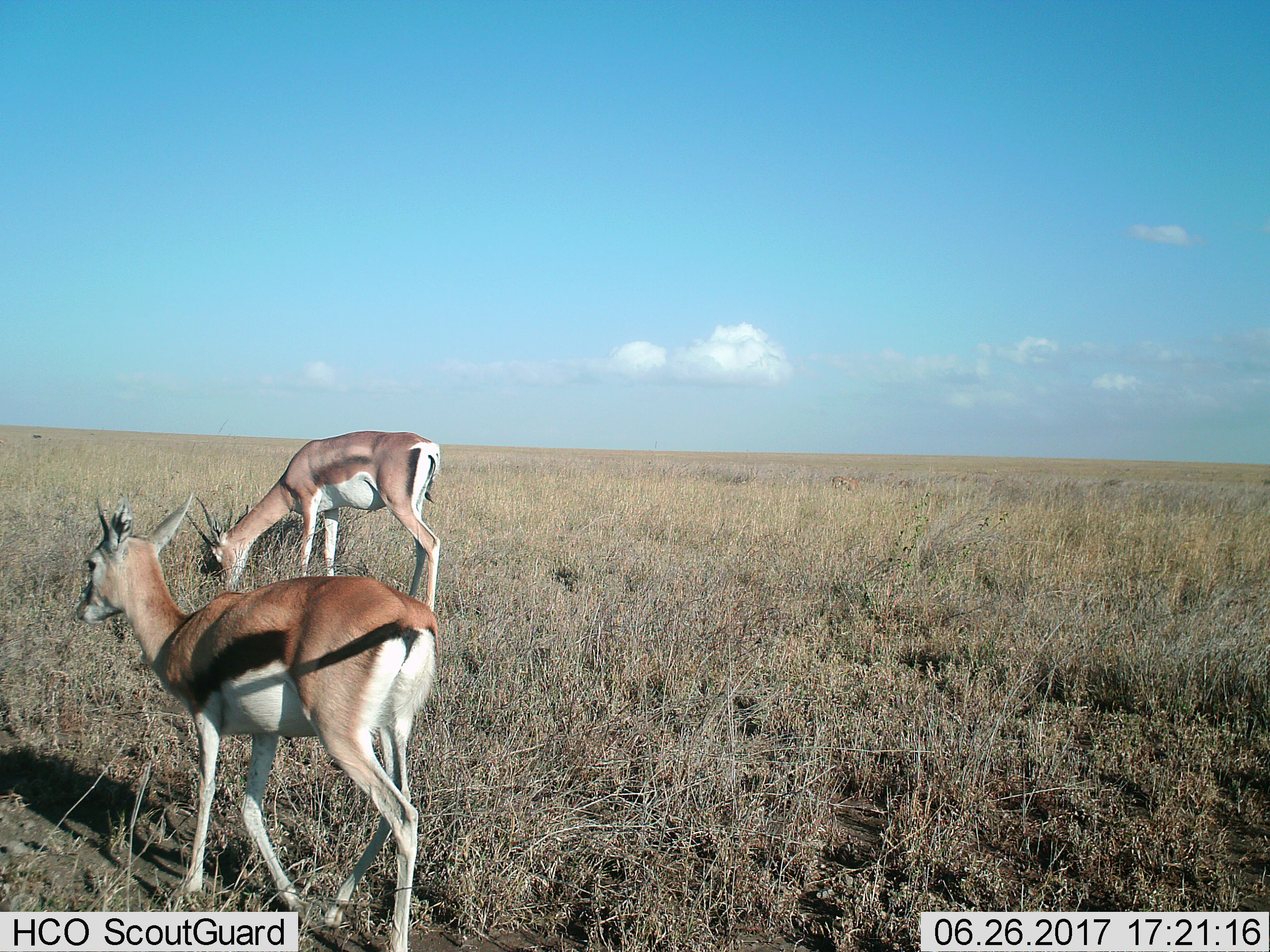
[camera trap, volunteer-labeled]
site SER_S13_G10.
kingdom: Animalia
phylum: Chordata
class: Mammalia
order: Artiodactyla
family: Bovidae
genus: Eudorcas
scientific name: Eudorcas thomsonii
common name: thomson's gazelle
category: gazellethomsons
Gazellethomsons (thomson's gazelle) (Eudorcas thomsonii), count 2. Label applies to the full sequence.